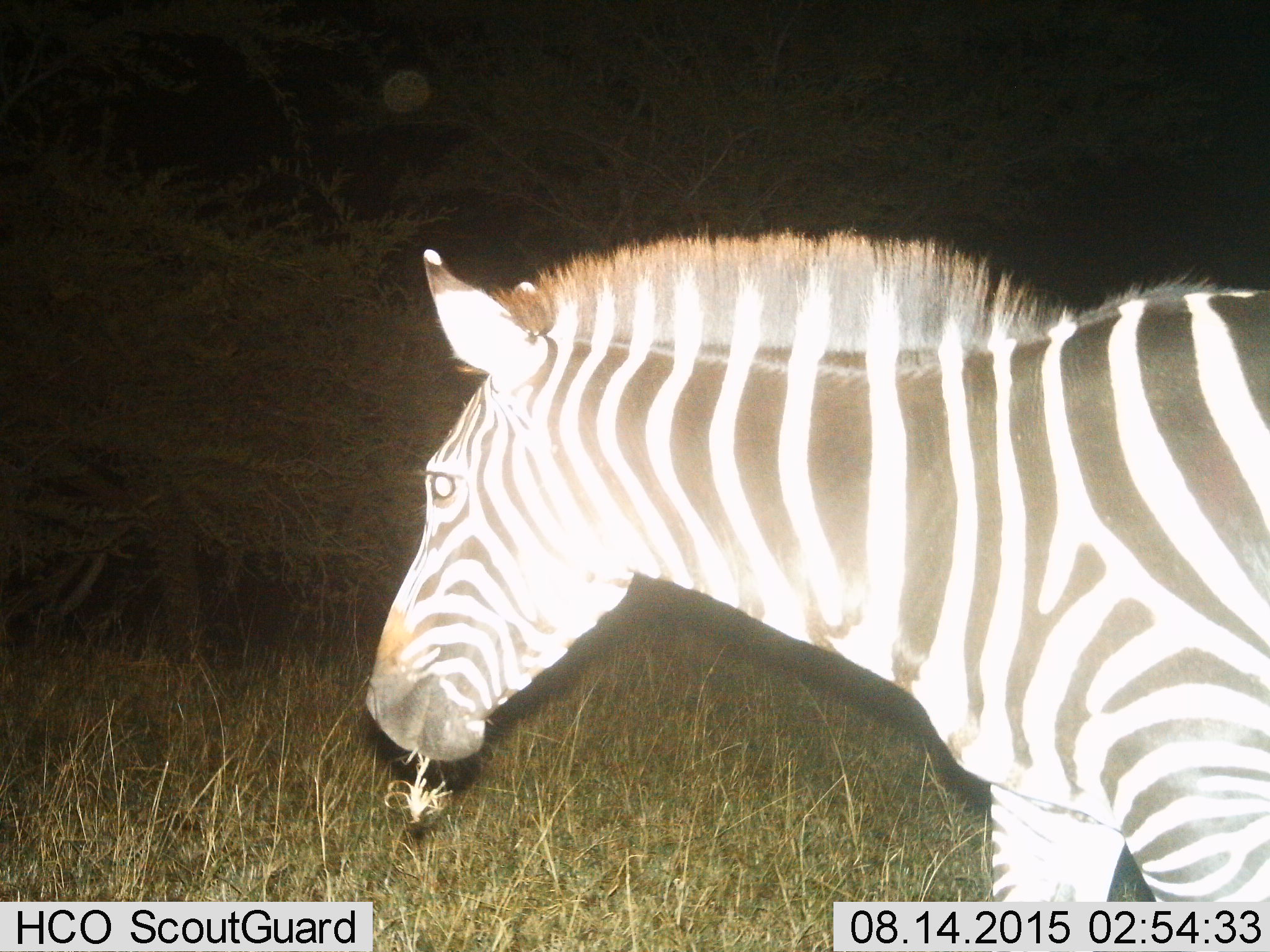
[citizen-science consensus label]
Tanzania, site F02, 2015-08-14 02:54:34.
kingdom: Animalia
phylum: Chordata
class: Mammalia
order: Perissodactyla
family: Equidae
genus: Equus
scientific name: Equus quagga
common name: plains zebra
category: zebra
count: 1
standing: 37%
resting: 0%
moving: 16%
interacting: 0%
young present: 0%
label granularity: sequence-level